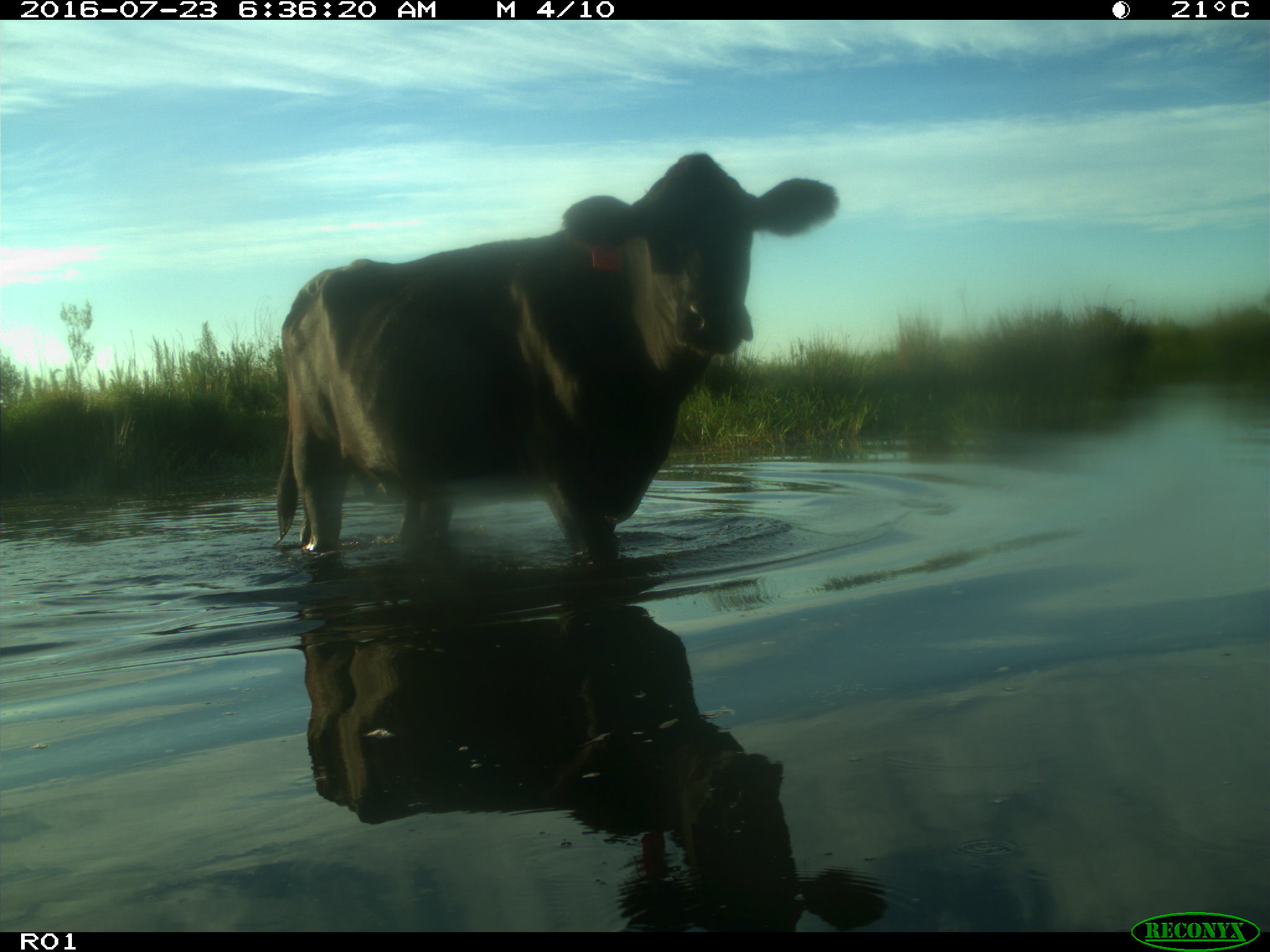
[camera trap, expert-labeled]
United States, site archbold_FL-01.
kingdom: Animalia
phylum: Chordata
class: Mammalia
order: Artiodactyla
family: Bovidae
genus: Bos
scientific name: Bos taurus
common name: domestic cow